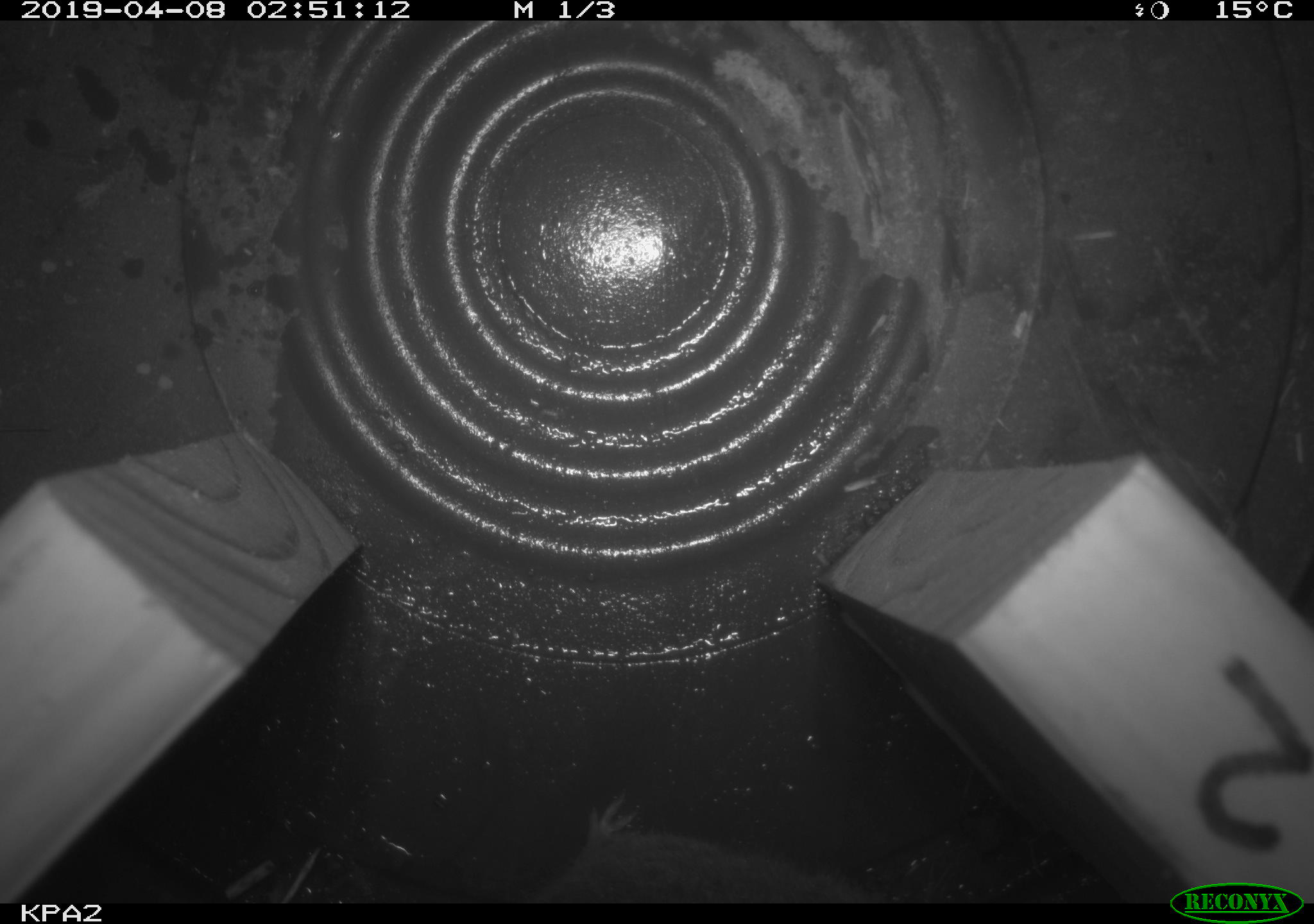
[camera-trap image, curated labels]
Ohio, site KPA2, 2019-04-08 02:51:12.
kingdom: Animalia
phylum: Chordata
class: Mammalia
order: Rodentia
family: Cricetidae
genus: Microtus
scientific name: Microtus pennsylvanicus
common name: meadow vole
Meadow vole (Microtus pennsylvanicus).